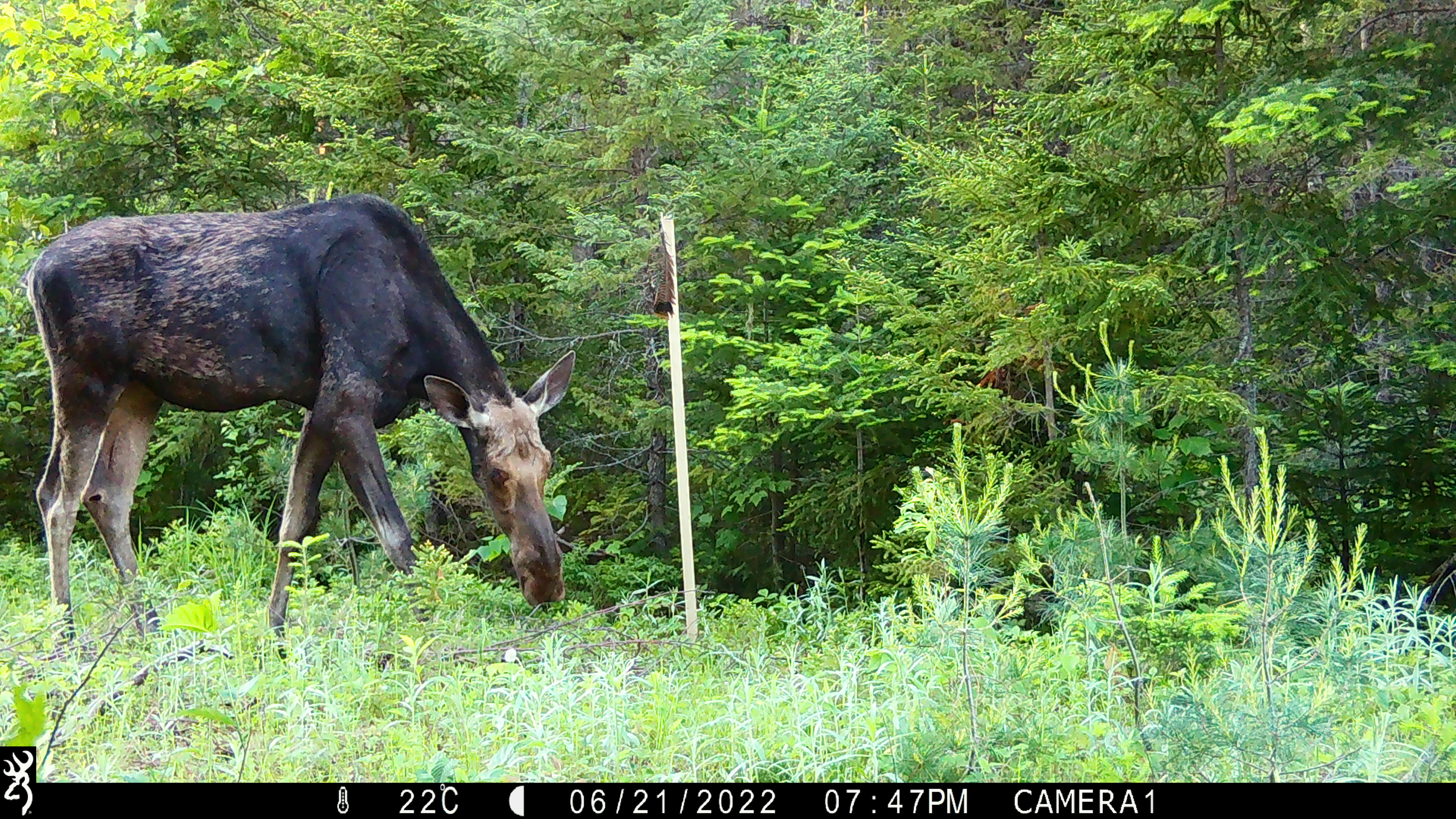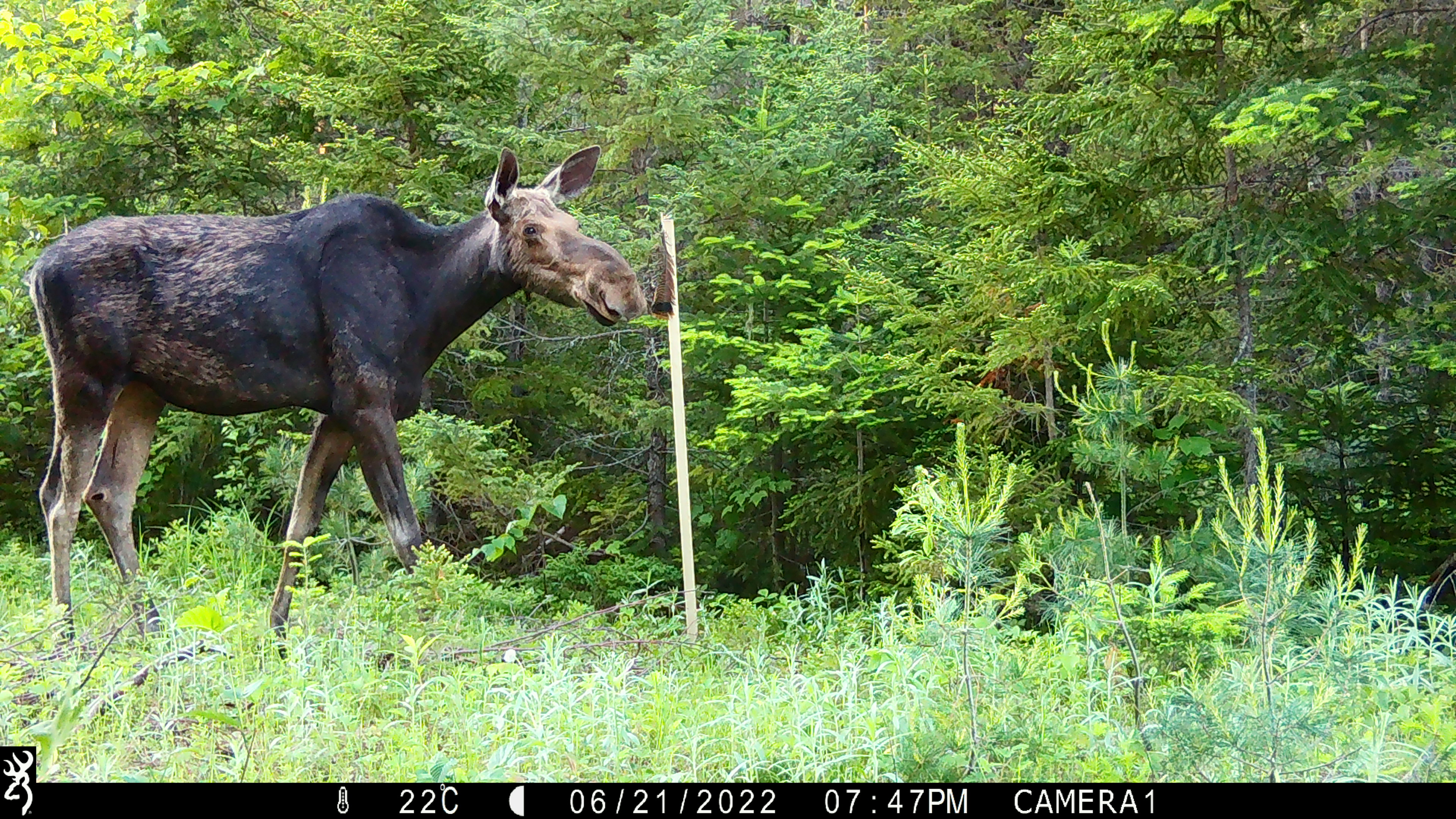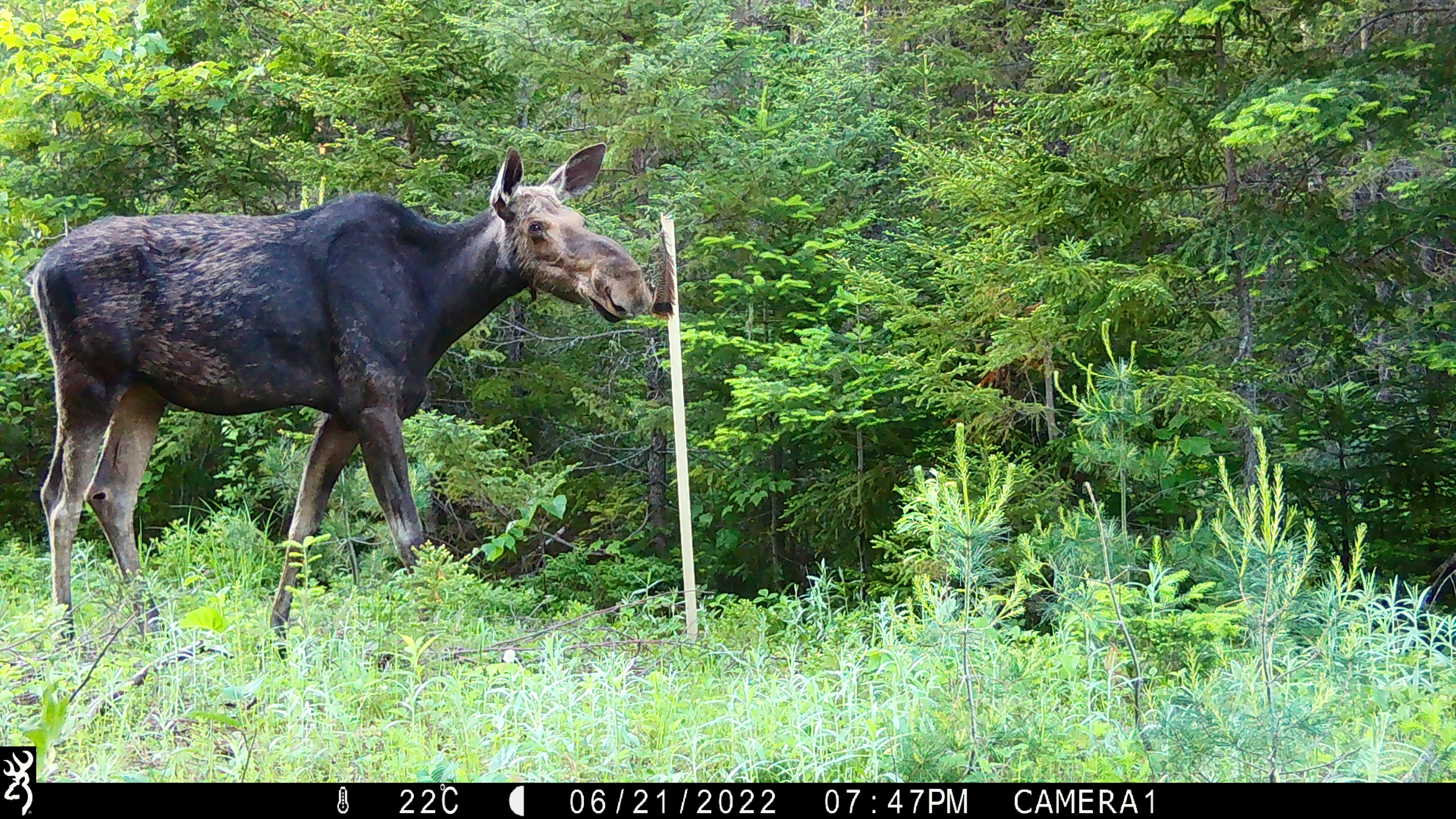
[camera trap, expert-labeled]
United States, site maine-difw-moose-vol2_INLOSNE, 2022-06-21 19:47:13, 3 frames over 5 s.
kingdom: Animalia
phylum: Chordata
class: Mammalia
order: Artiodactyla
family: Cervidae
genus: Alces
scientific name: Alces alces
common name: moose